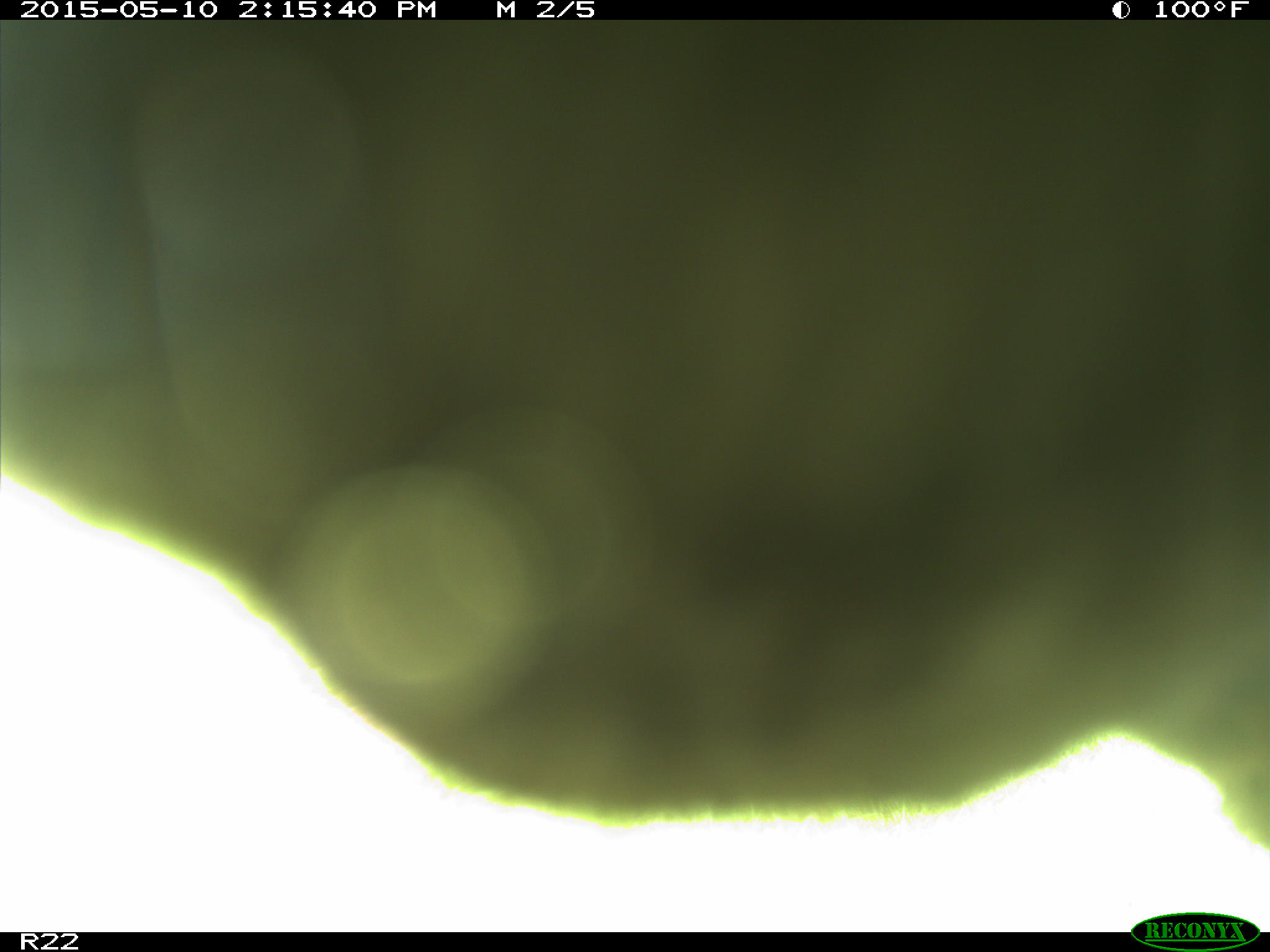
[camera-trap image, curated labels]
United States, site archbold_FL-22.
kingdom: Animalia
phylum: Chordata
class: Mammalia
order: Artiodactyla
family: Bovidae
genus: Bos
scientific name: Bos taurus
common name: domestic cow